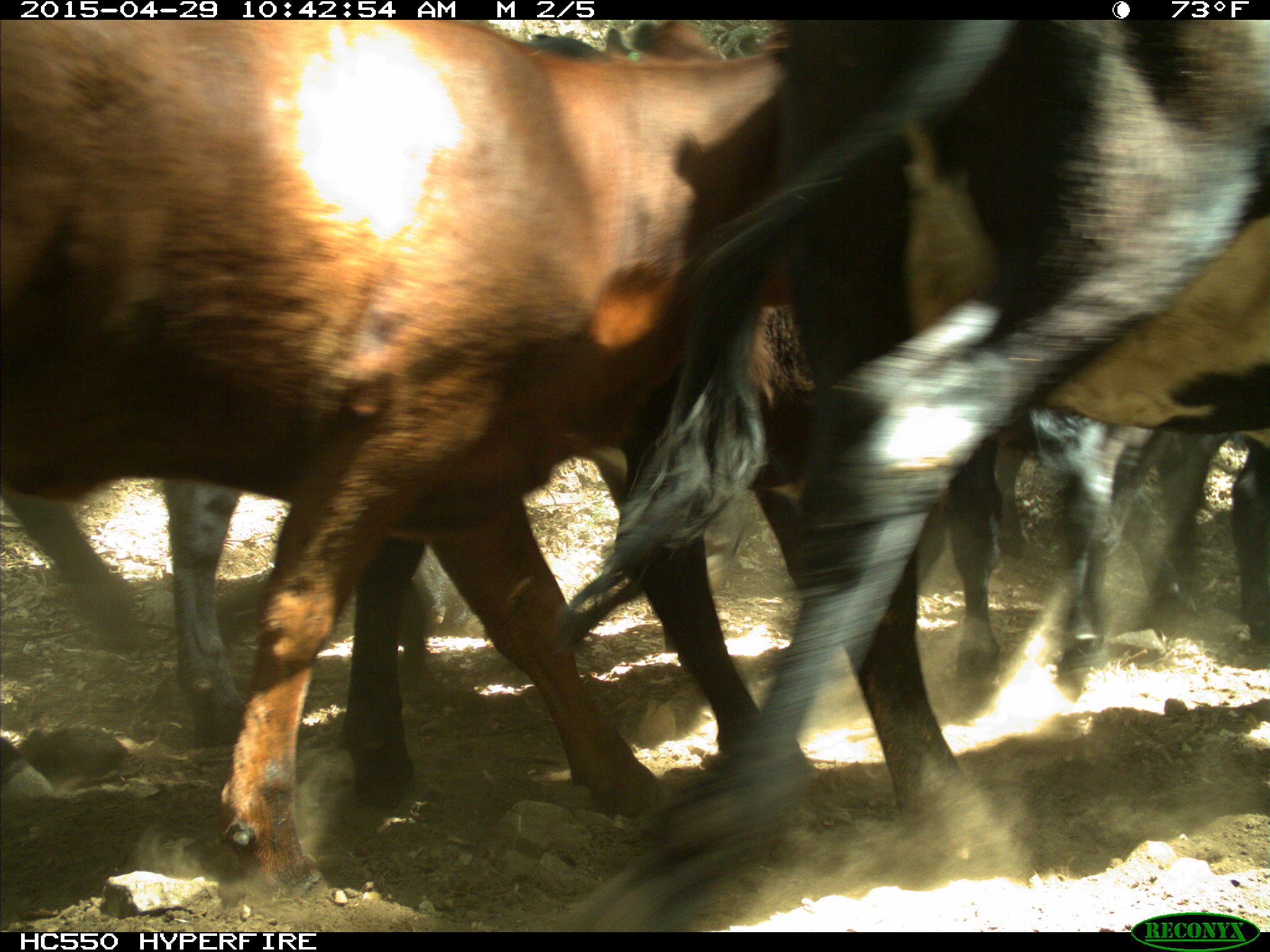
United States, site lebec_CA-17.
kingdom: Animalia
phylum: Chordata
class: Mammalia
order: Artiodactyla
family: Bovidae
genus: Bos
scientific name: Bos taurus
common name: domestic cow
Bos taurus (domestic cow).